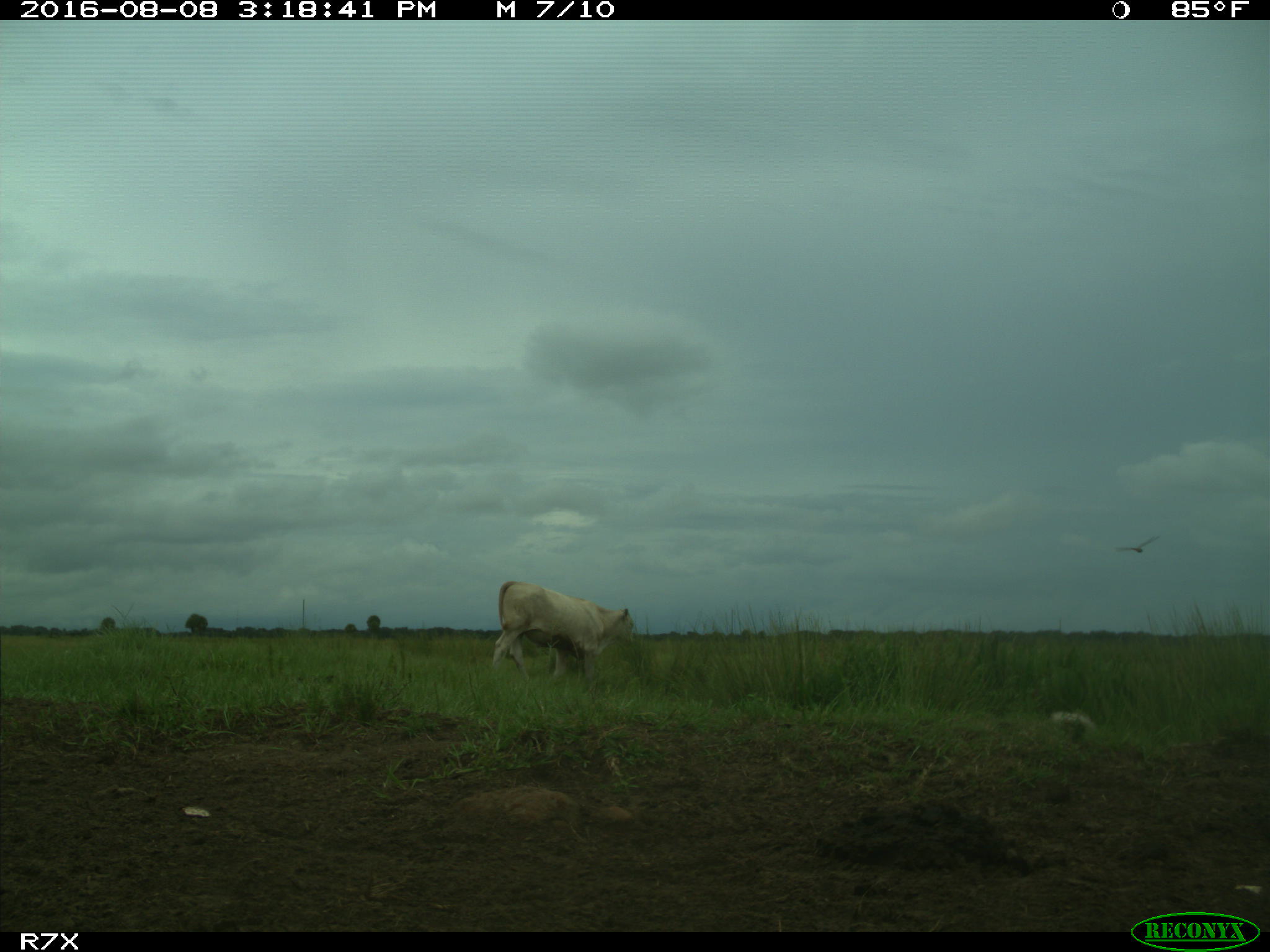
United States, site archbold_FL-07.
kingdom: Animalia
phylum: Chordata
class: Mammalia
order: Artiodactyla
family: Bovidae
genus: Bos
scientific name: Bos taurus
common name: domestic cow